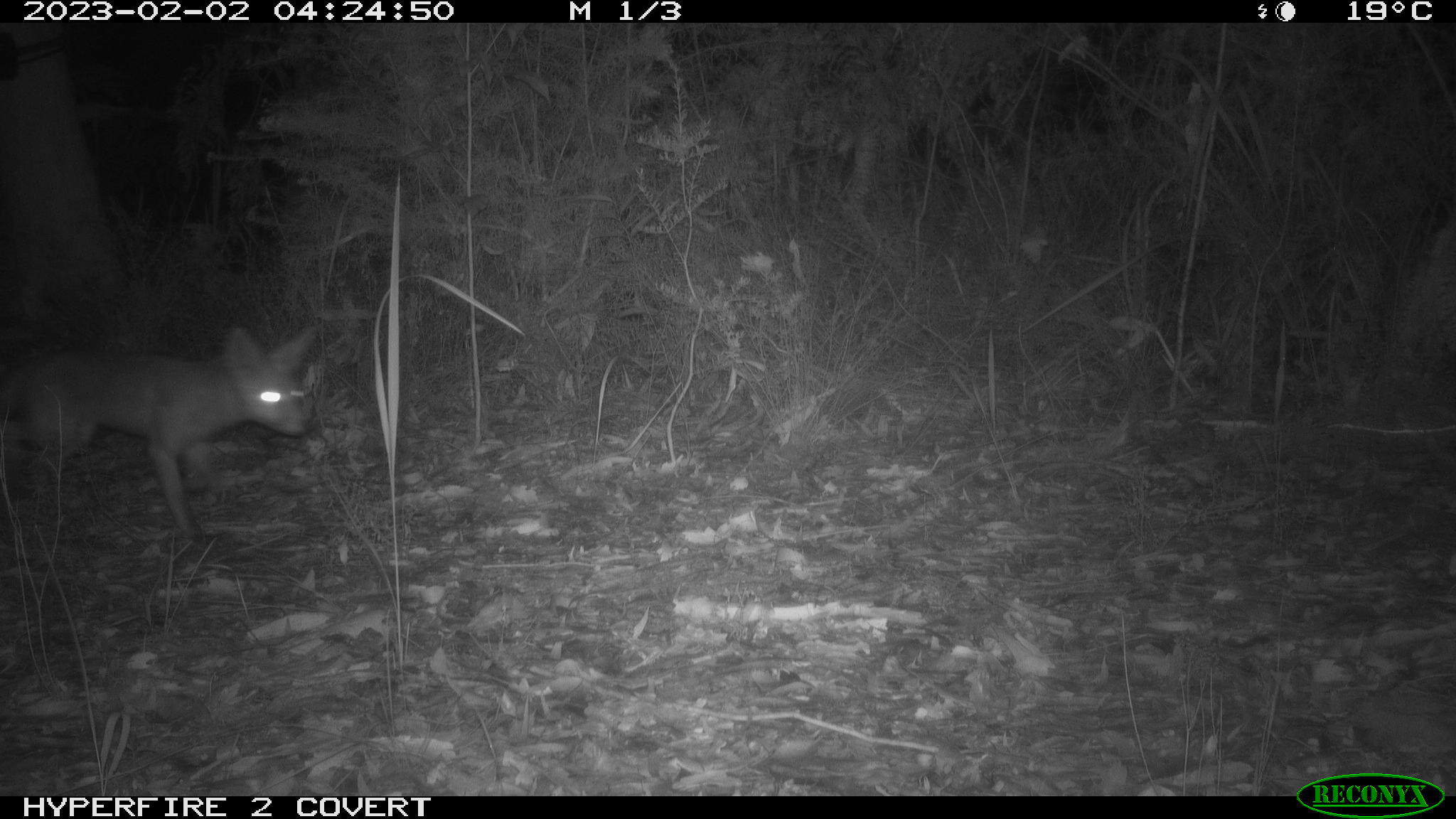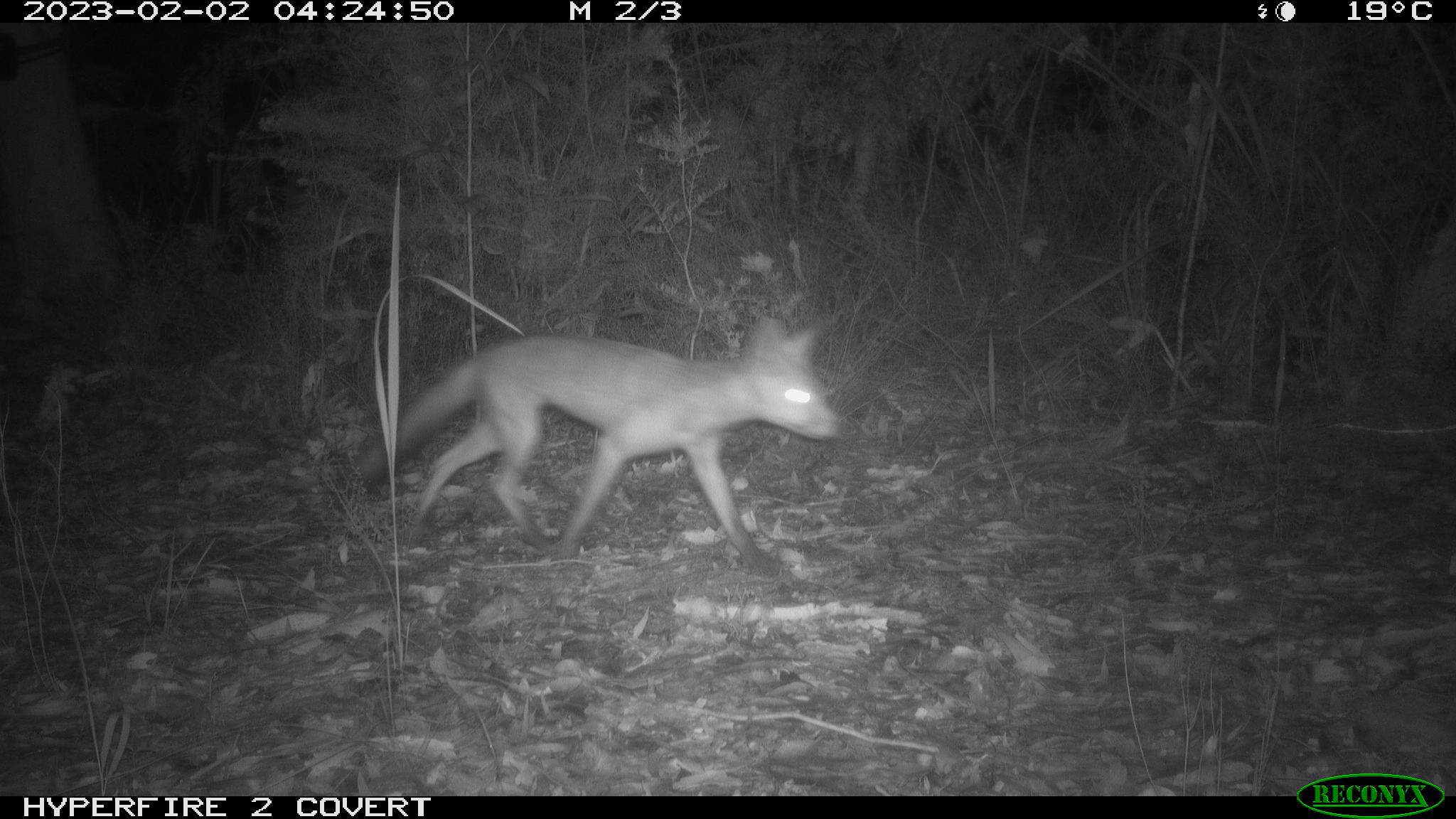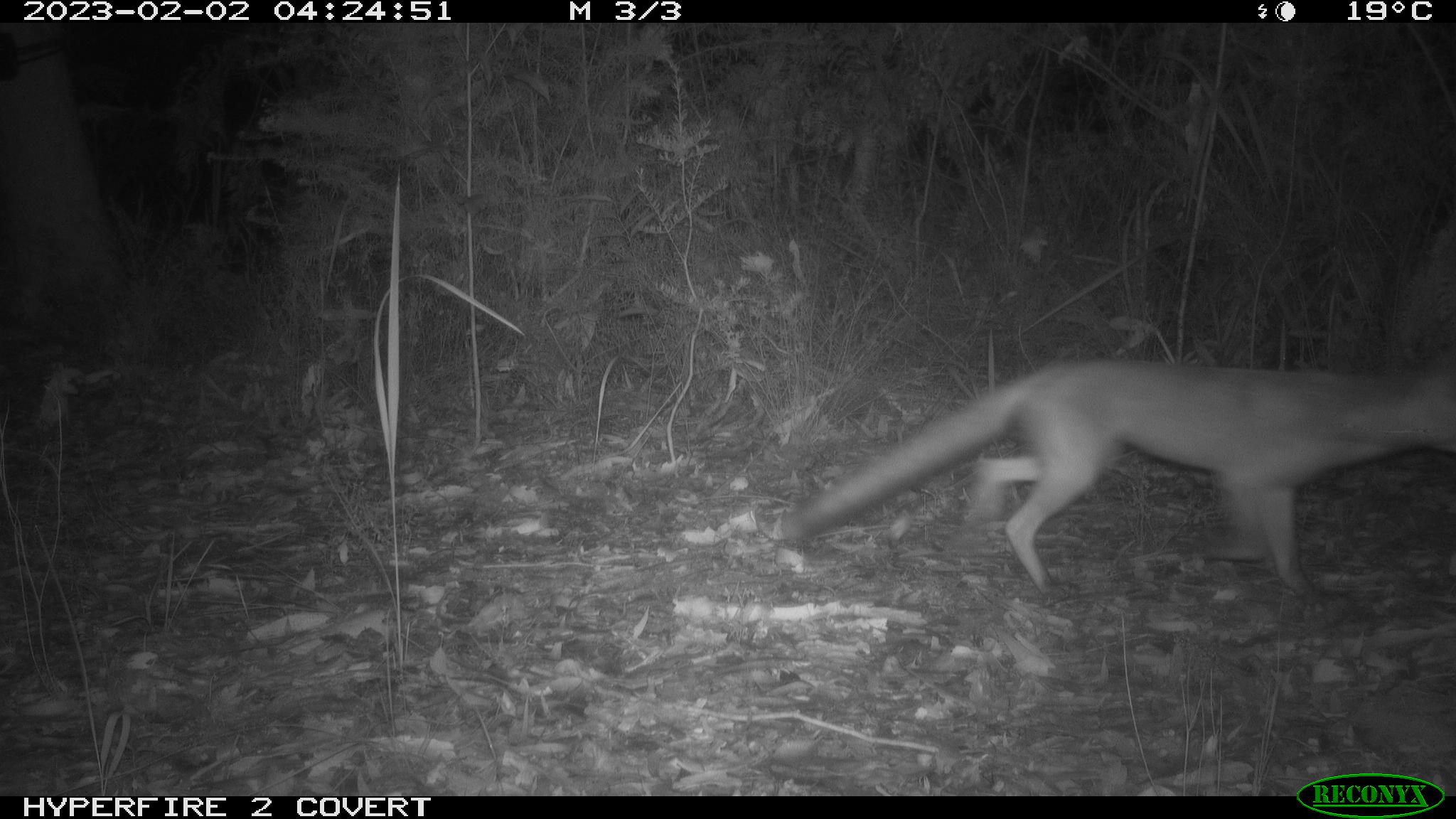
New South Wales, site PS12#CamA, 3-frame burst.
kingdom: Animalia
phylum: Chordata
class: Mammalia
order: Carnivora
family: Canidae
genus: Vulpes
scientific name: Vulpes vulpes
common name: red fox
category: fox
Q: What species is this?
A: Fox (red fox) (Vulpes vulpes).